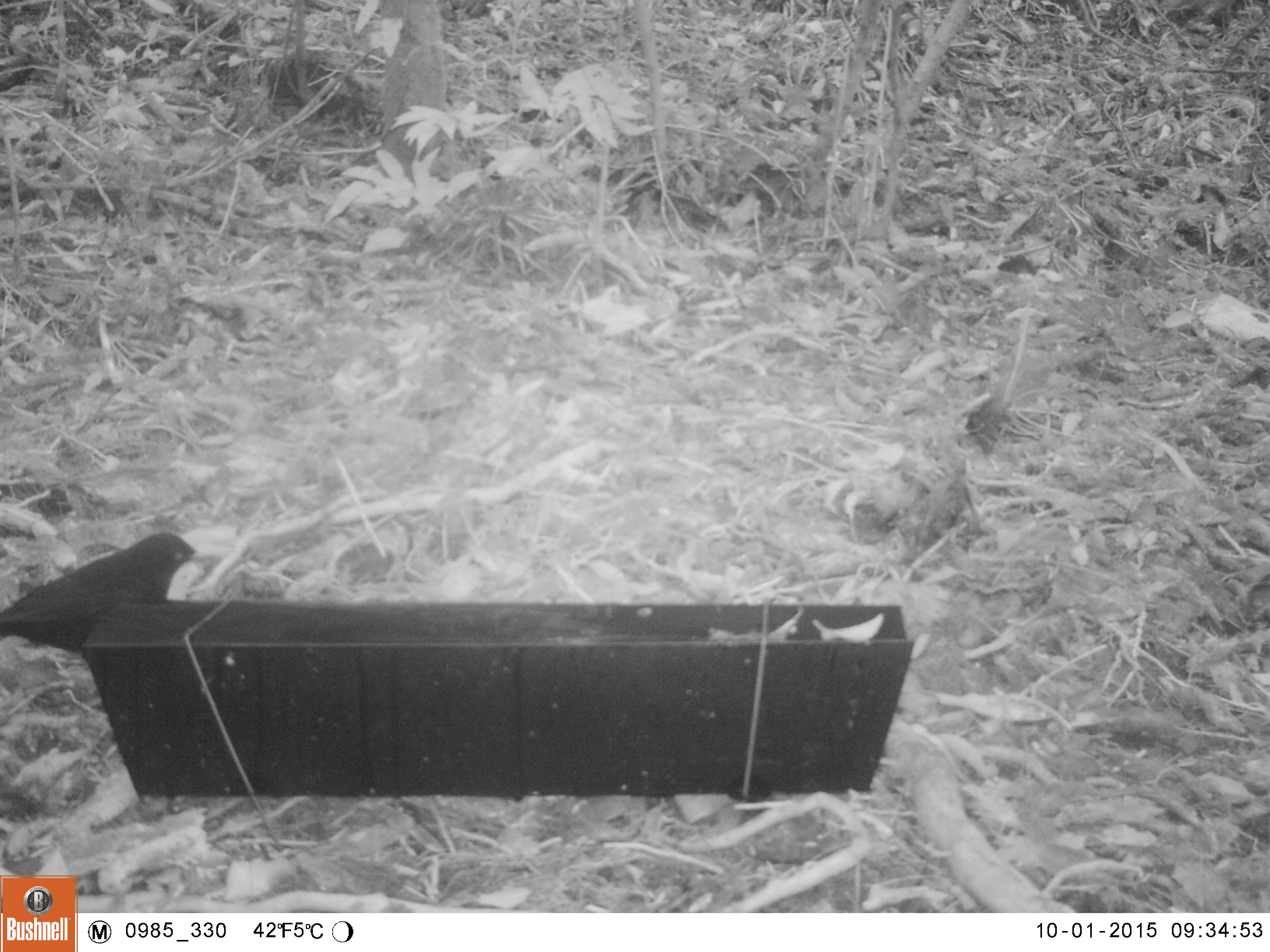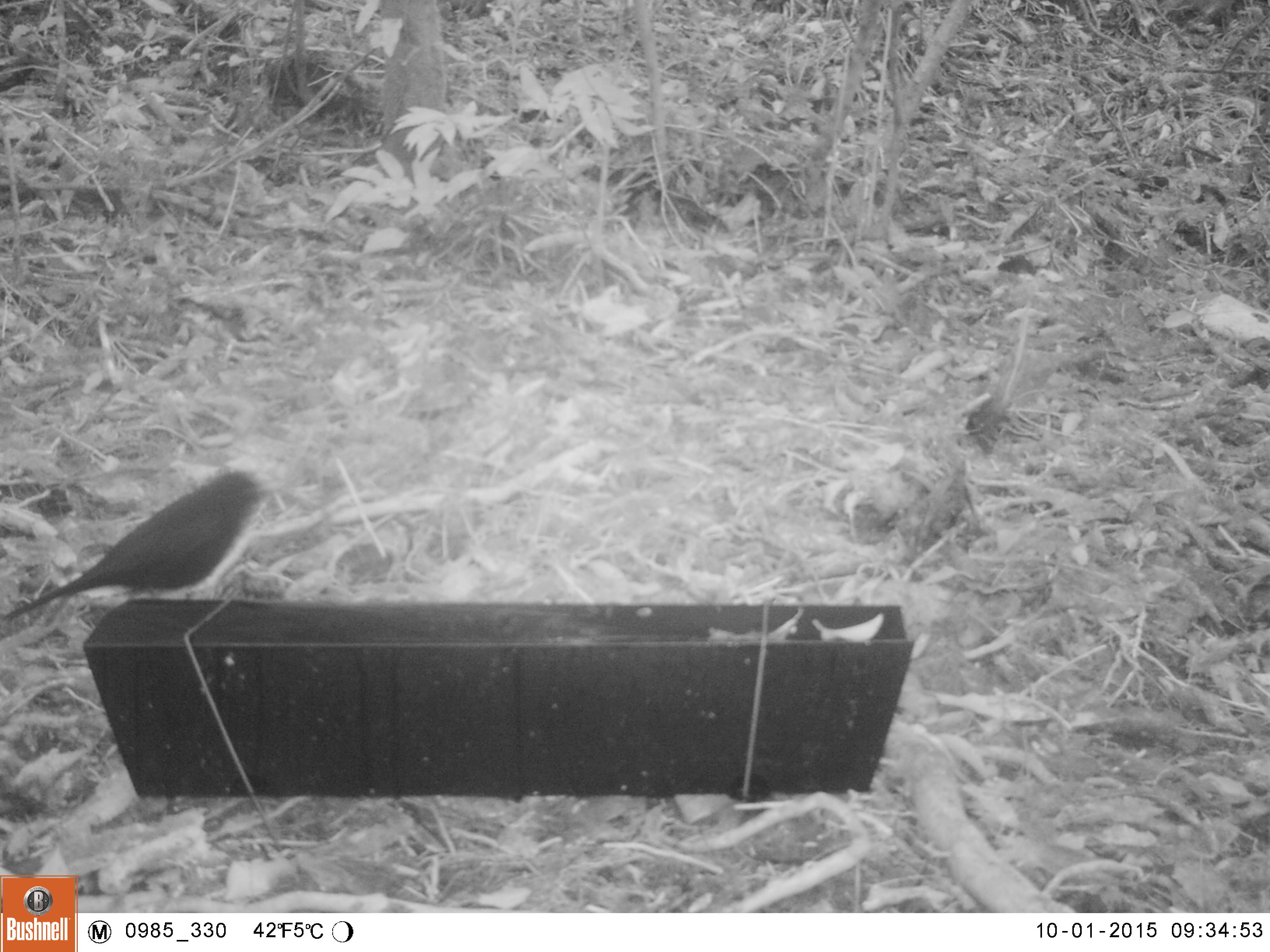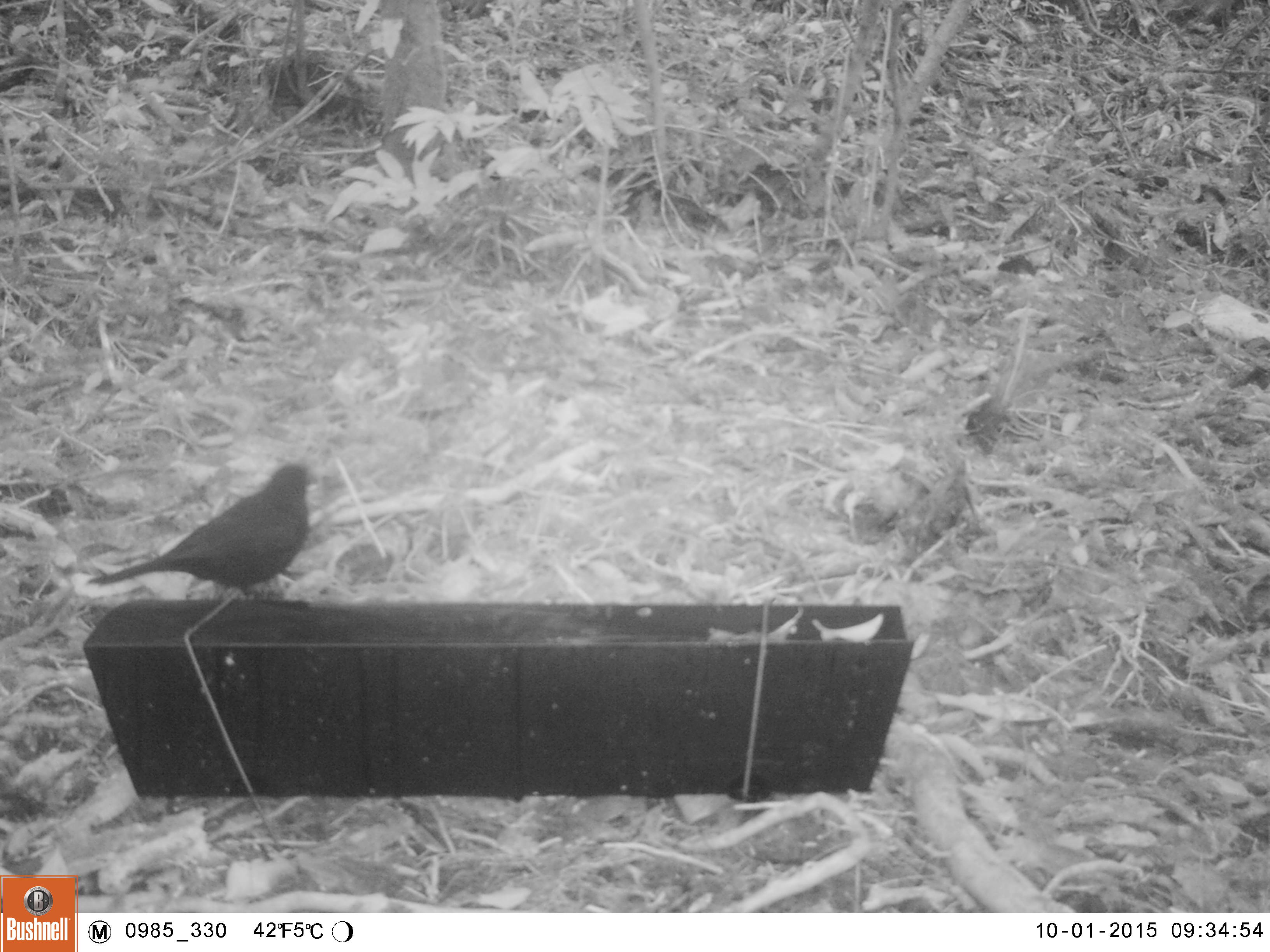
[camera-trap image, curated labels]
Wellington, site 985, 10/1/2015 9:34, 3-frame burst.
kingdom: Animalia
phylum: Chordata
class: Aves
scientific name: Aves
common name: bird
Bird (Aves).